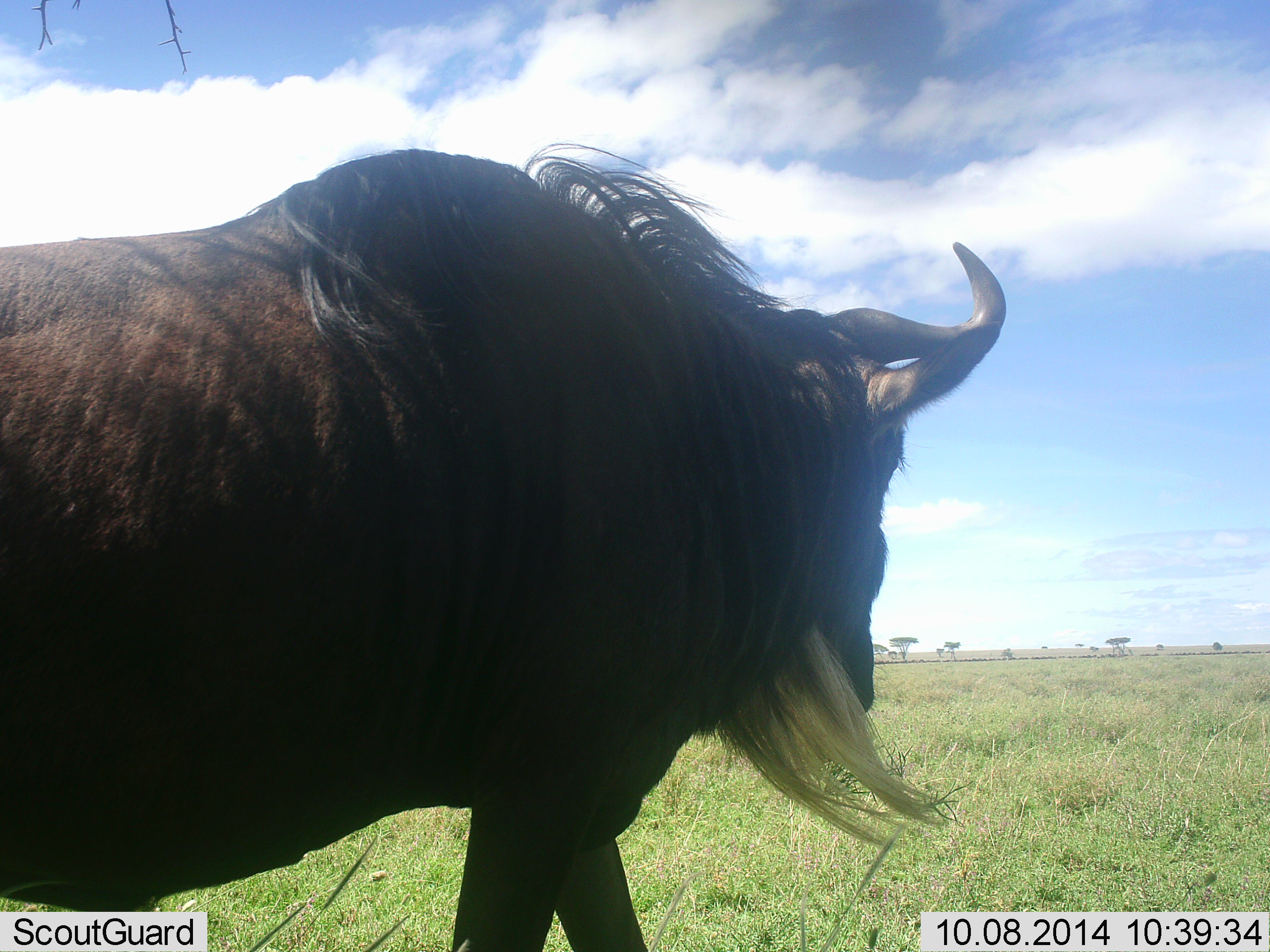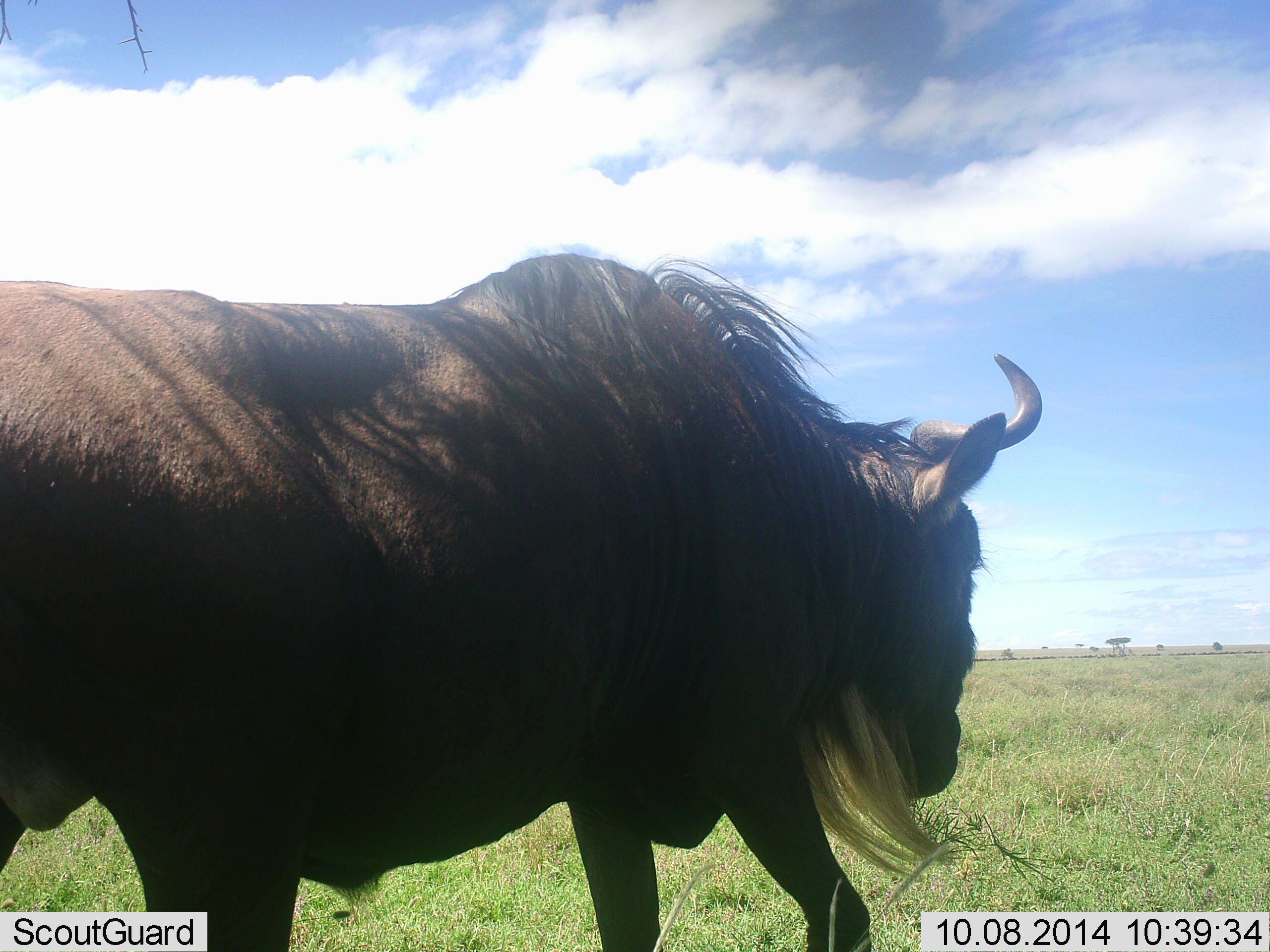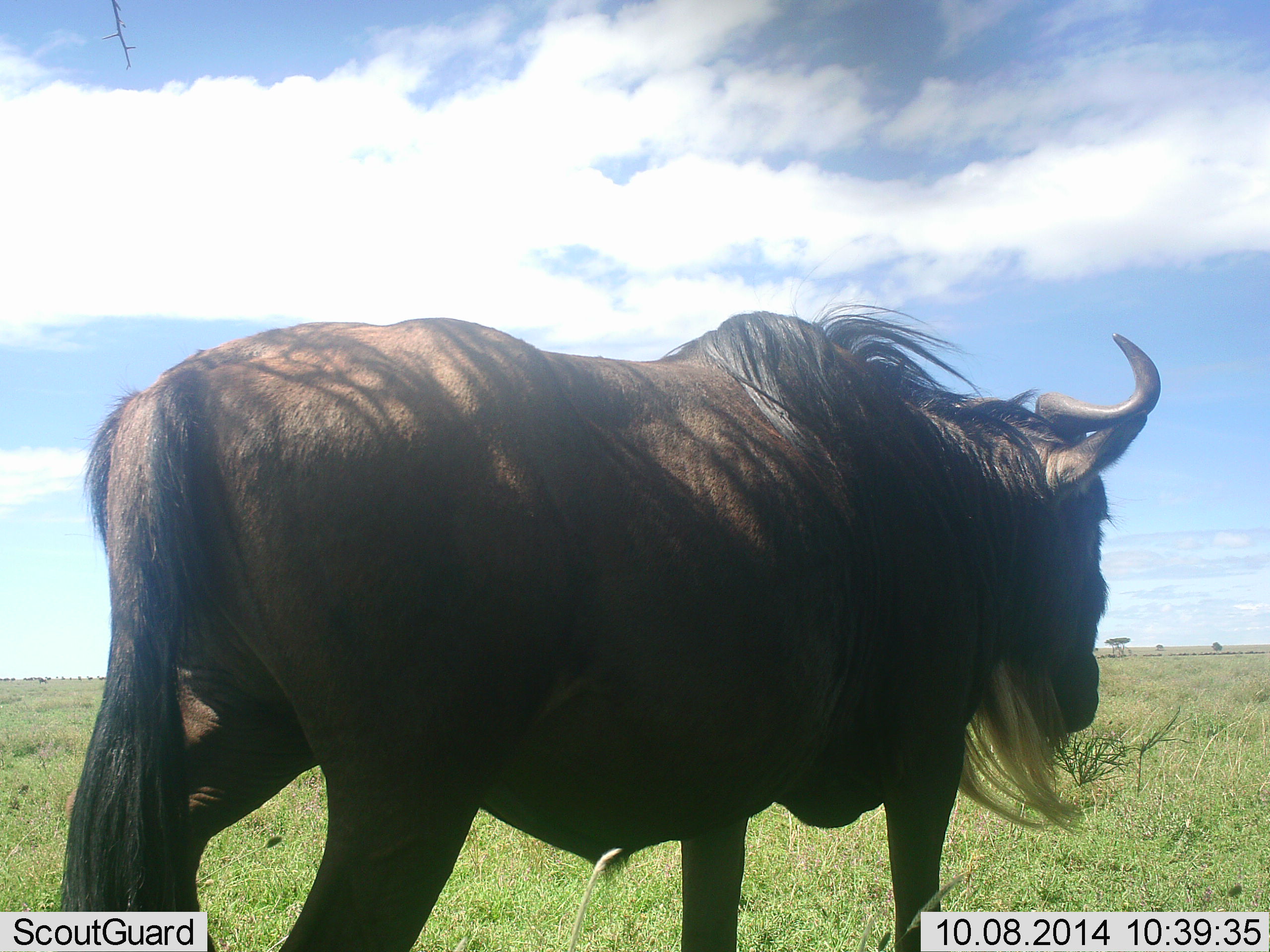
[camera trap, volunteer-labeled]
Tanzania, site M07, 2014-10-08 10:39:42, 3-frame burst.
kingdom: Animalia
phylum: Chordata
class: Mammalia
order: Artiodactyla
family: Bovidae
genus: Connochaetes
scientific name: Connochaetes taurinus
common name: blue wildebeest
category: wildebeest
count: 1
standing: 20%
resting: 0%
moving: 80%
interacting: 0%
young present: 0%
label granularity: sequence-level